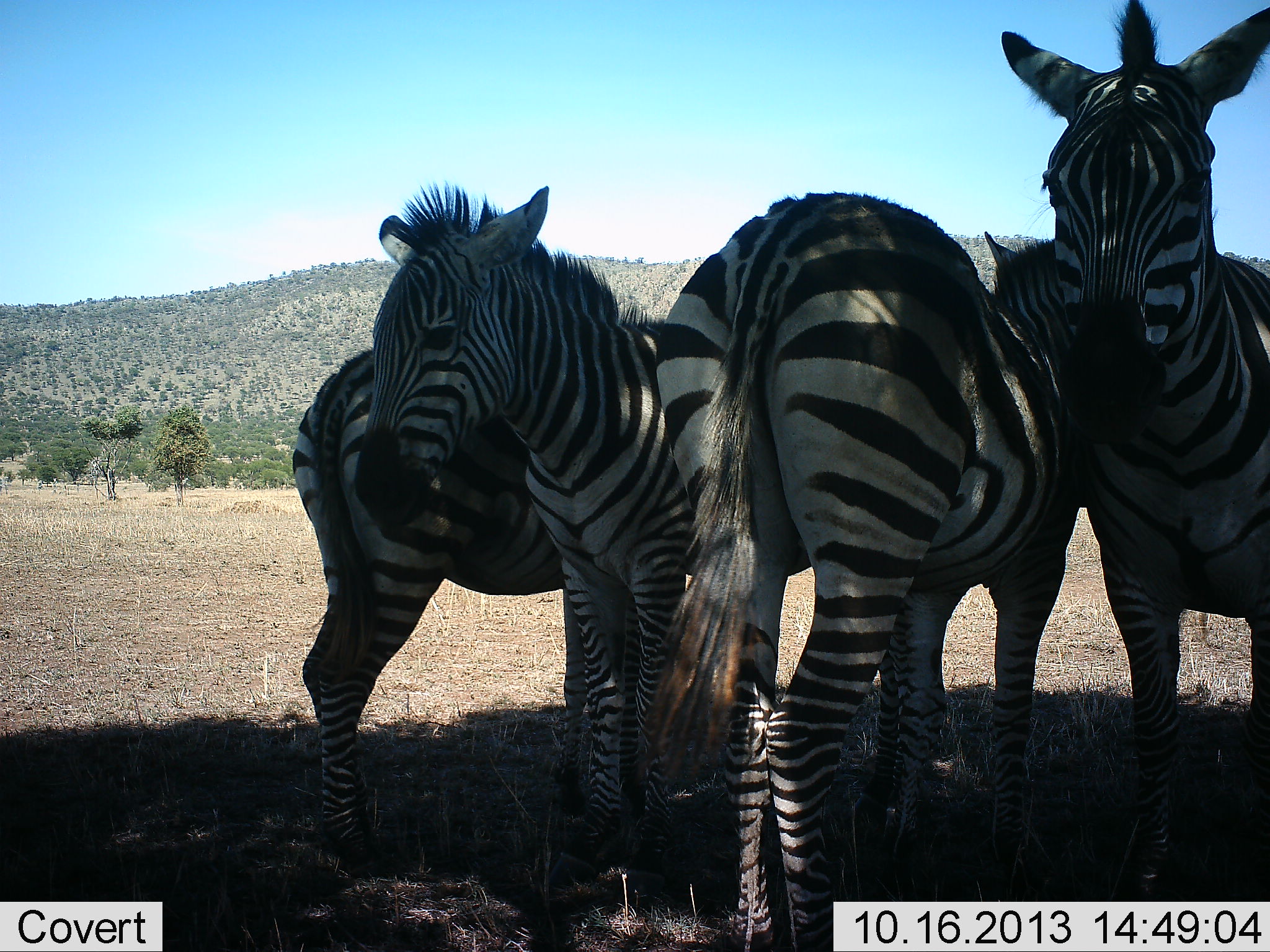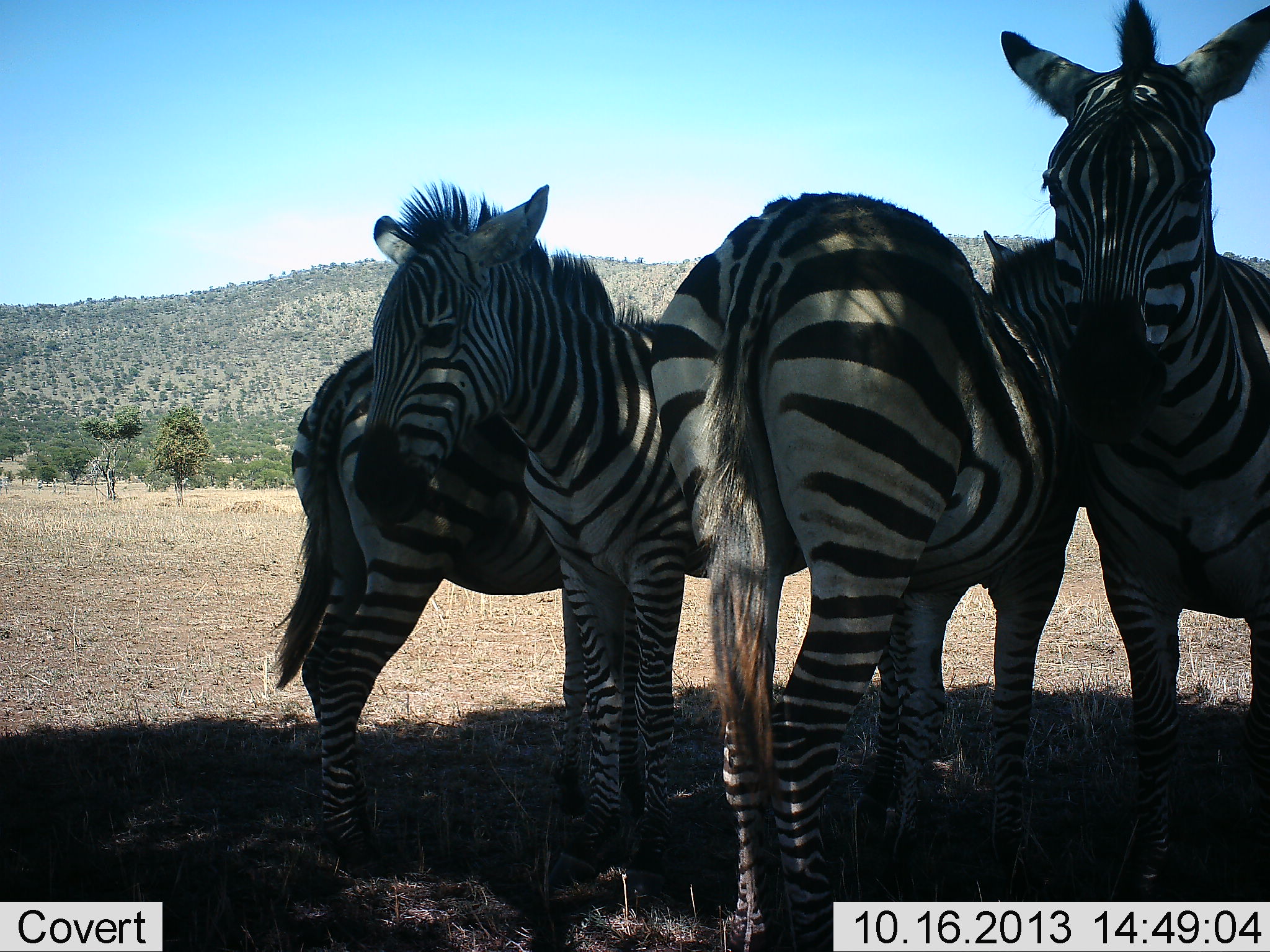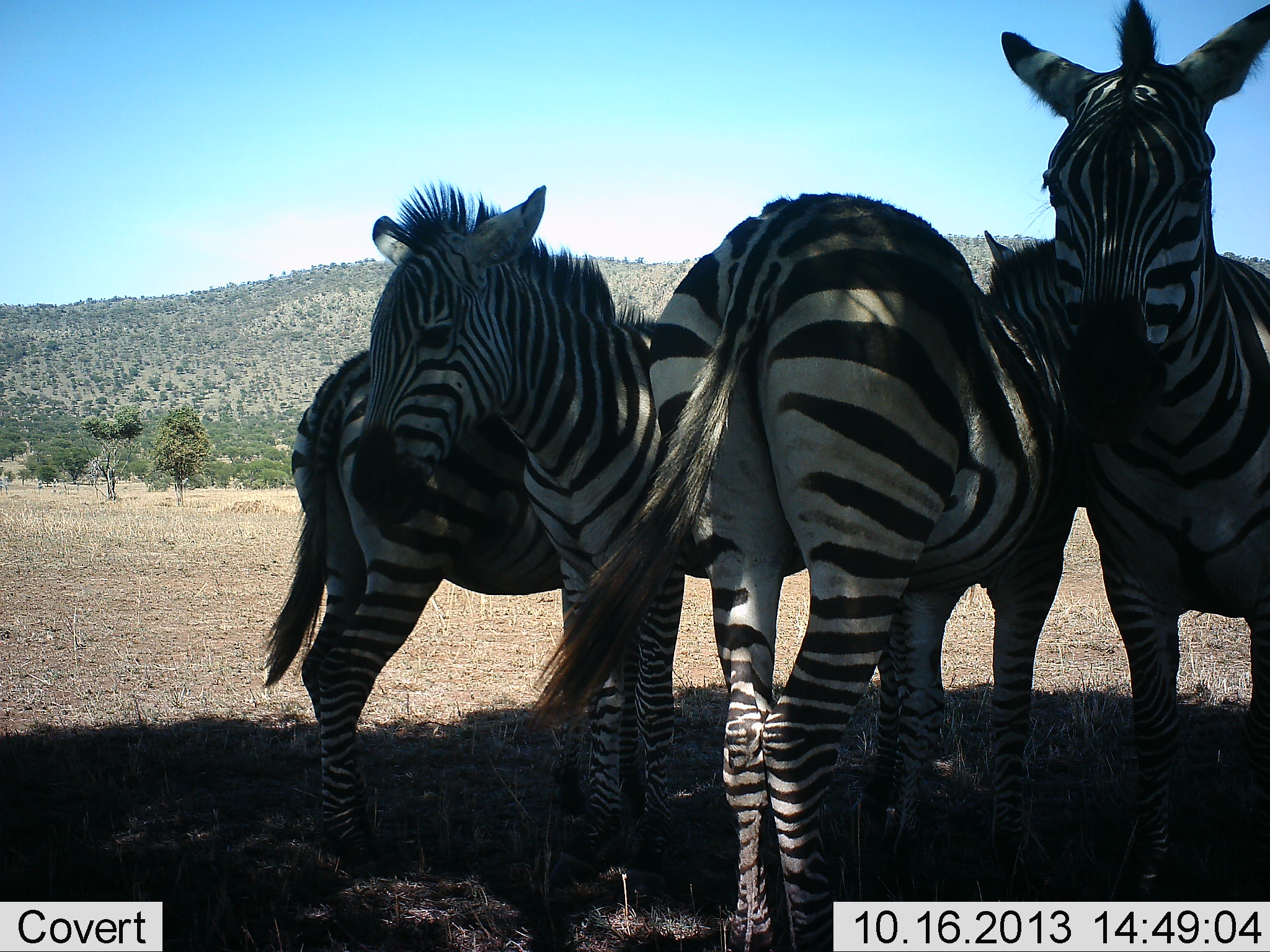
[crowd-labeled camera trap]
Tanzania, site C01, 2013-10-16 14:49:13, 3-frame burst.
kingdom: Animalia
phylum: Chordata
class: Mammalia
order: Perissodactyla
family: Equidae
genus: Equus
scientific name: Equus quagga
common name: plains zebra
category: zebra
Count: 4.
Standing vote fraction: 80%.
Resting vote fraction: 20%.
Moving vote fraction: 0%.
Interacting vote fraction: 20%.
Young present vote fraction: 10%.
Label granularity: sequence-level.